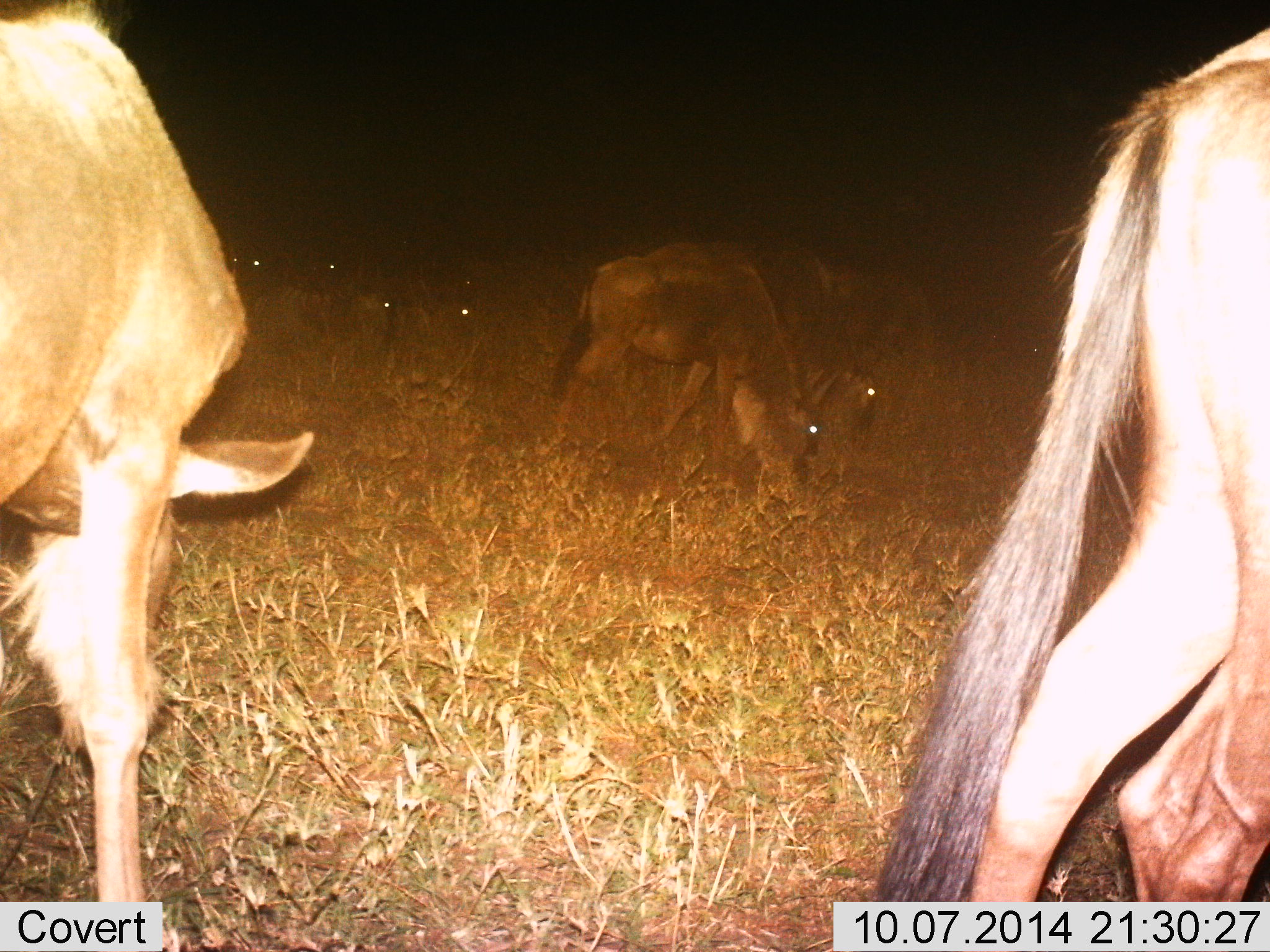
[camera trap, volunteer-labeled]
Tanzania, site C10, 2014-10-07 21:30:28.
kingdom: Animalia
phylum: Chordata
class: Mammalia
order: Artiodactyla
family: Bovidae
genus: Connochaetes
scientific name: Connochaetes taurinus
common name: blue wildebeest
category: wildebeest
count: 9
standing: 60%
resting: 10%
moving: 30%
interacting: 0%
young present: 0%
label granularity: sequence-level